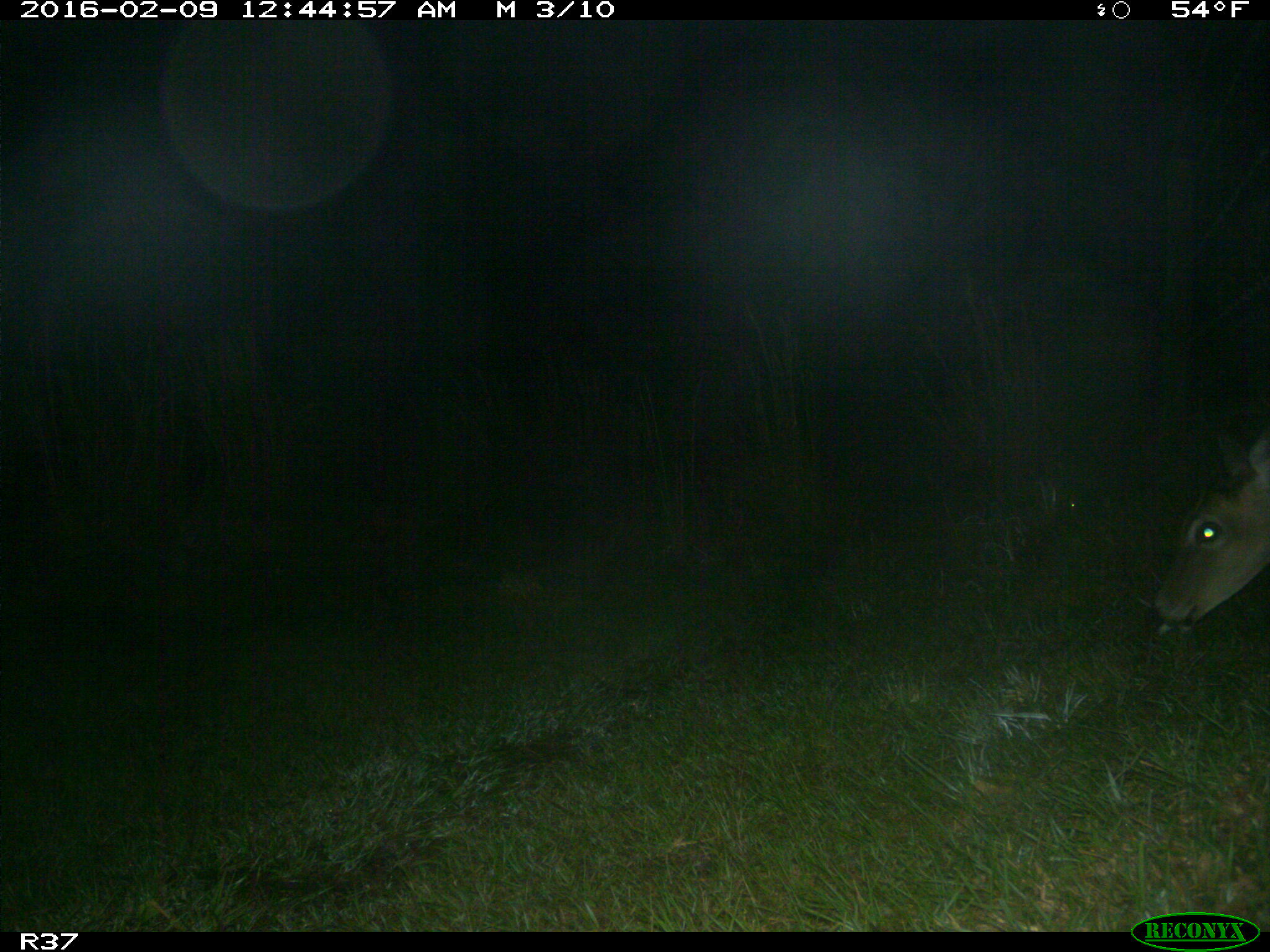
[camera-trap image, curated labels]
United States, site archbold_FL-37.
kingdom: Animalia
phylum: Chordata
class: Mammalia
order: Artiodactyla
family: Cervidae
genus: Odocoileus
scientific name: Odocoileus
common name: deer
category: unidentified deer